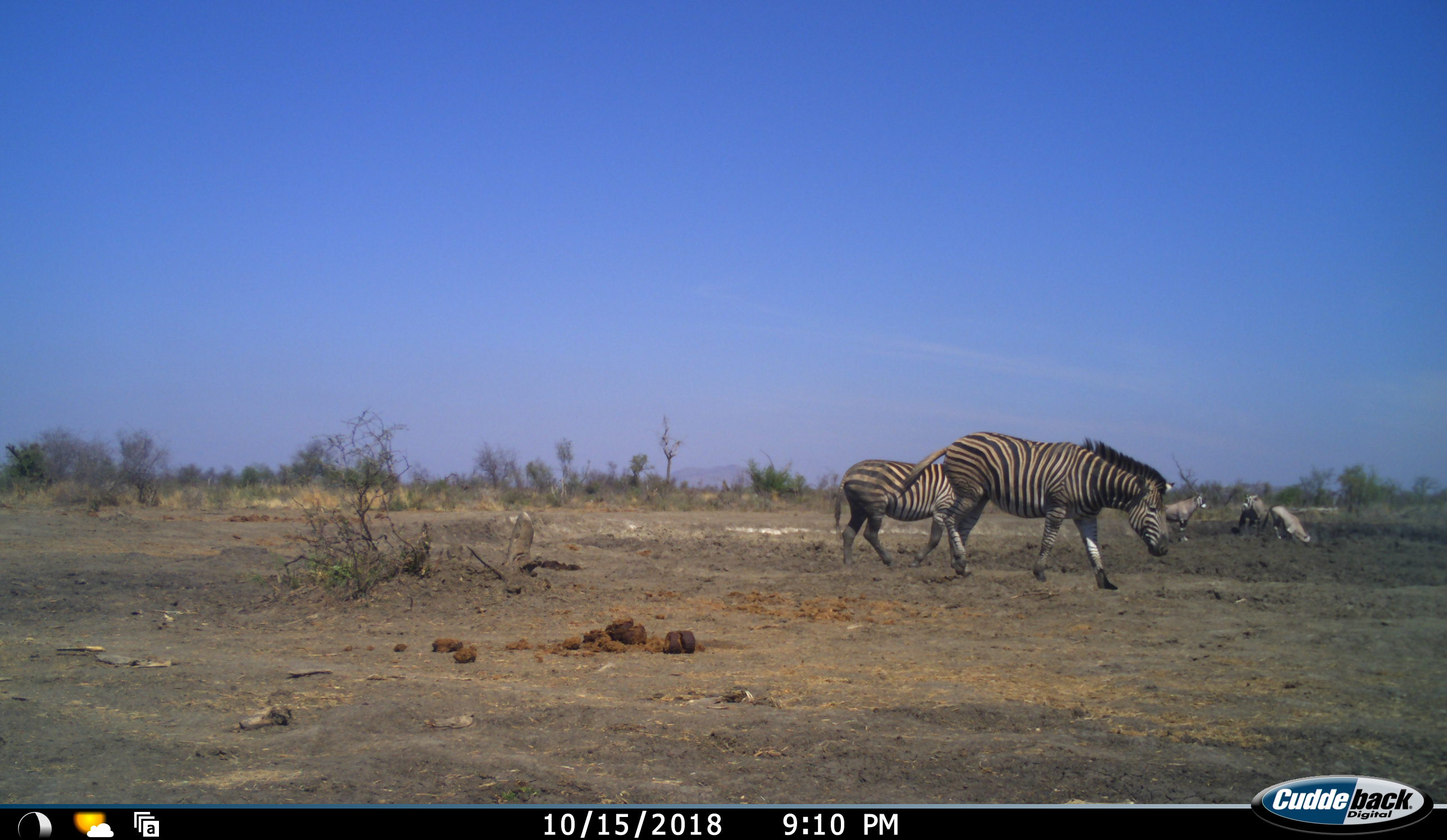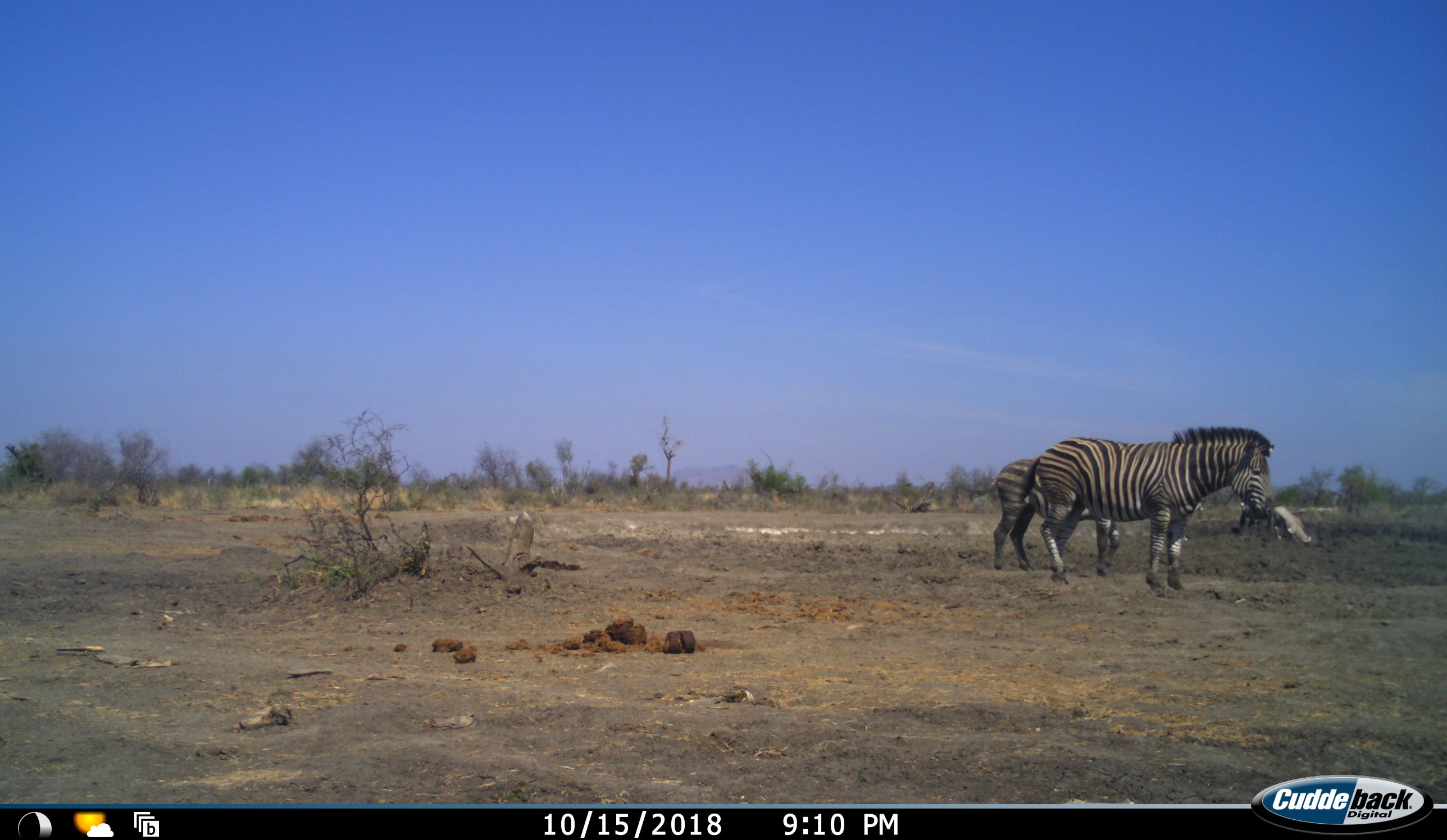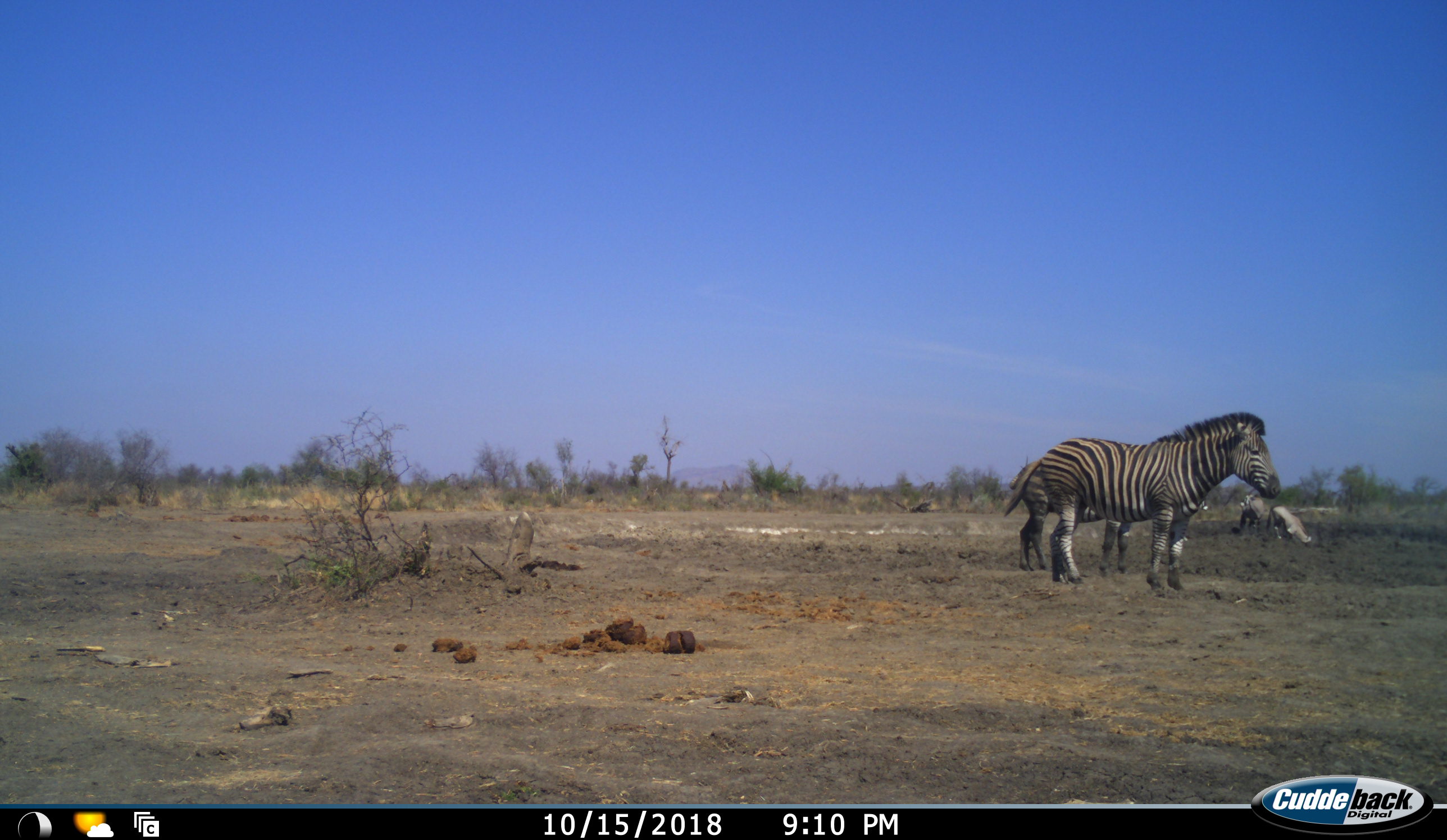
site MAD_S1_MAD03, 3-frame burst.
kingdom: Animalia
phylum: Chordata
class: Mammalia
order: Perissodactyla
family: Equidae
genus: Equus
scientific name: Equus quagga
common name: plains zebra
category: zebraplains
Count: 2.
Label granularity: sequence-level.